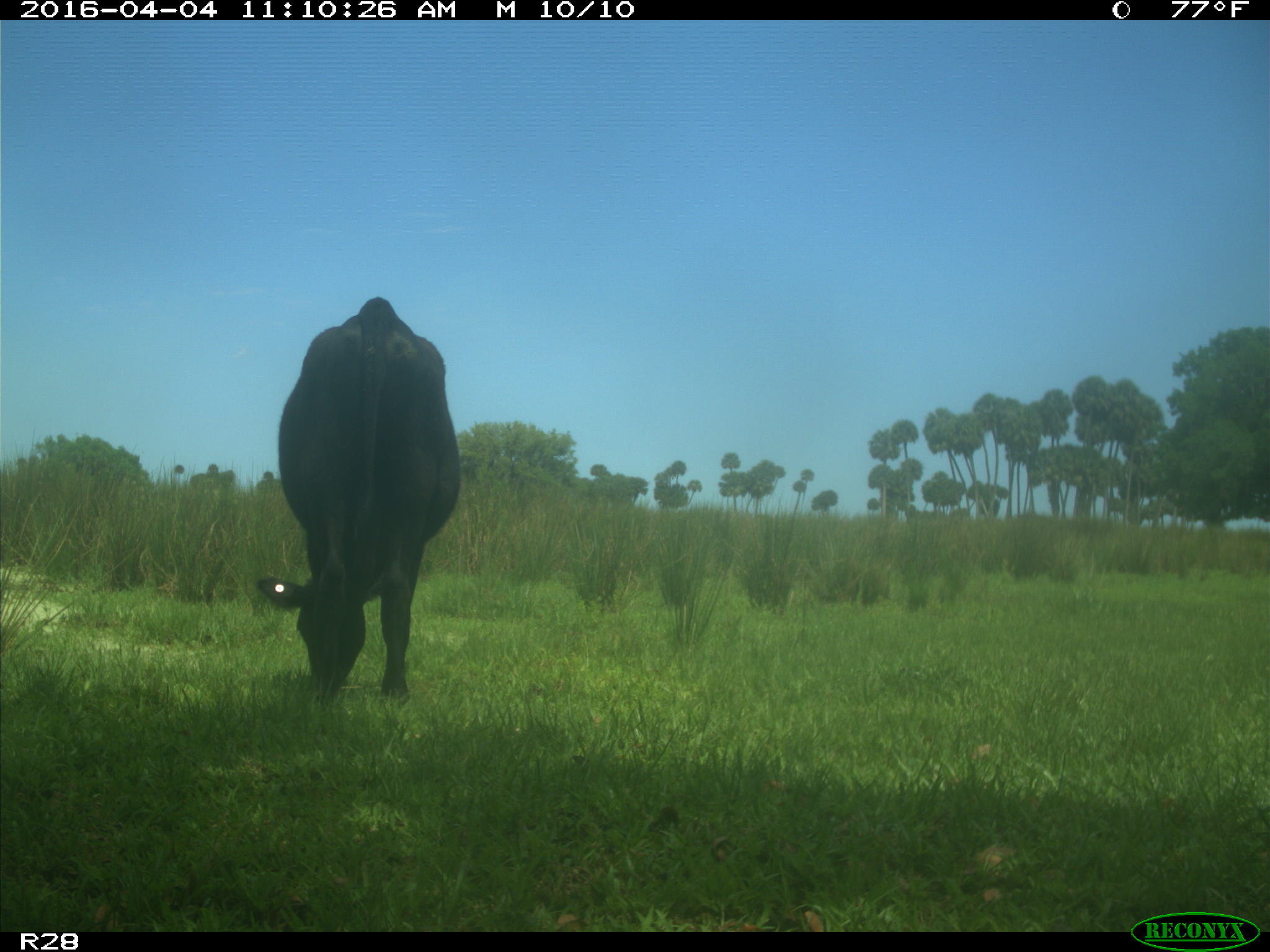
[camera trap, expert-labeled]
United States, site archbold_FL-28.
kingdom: Animalia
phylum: Chordata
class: Mammalia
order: Artiodactyla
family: Bovidae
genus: Bos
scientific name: Bos taurus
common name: domestic cow